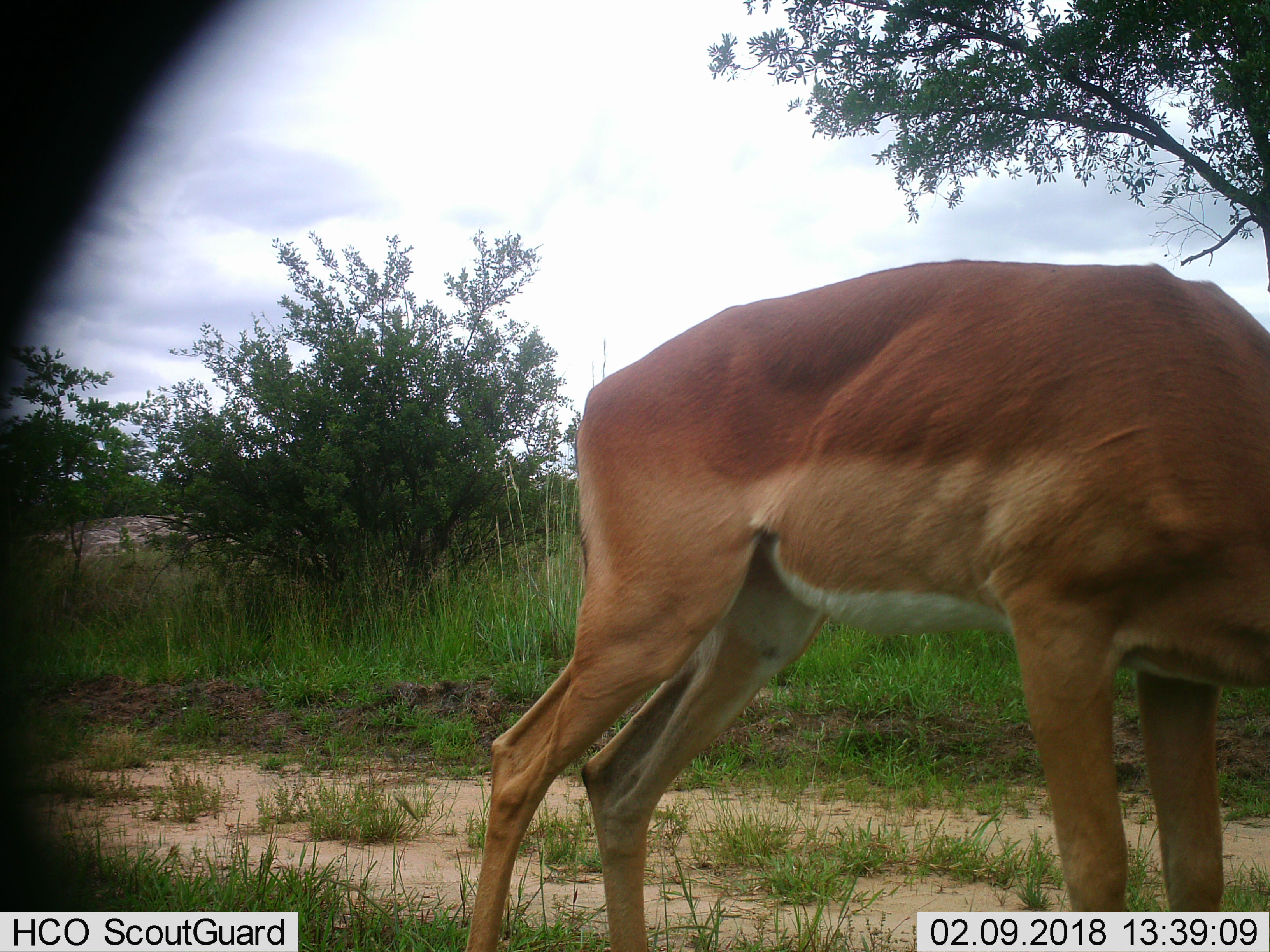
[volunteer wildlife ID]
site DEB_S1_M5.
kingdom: Animalia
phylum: Chordata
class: Mammalia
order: Artiodactyla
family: Bovidae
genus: Aepyceros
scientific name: Aepyceros melampus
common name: impala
Impala (Aepyceros melampus), count 1. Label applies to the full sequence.